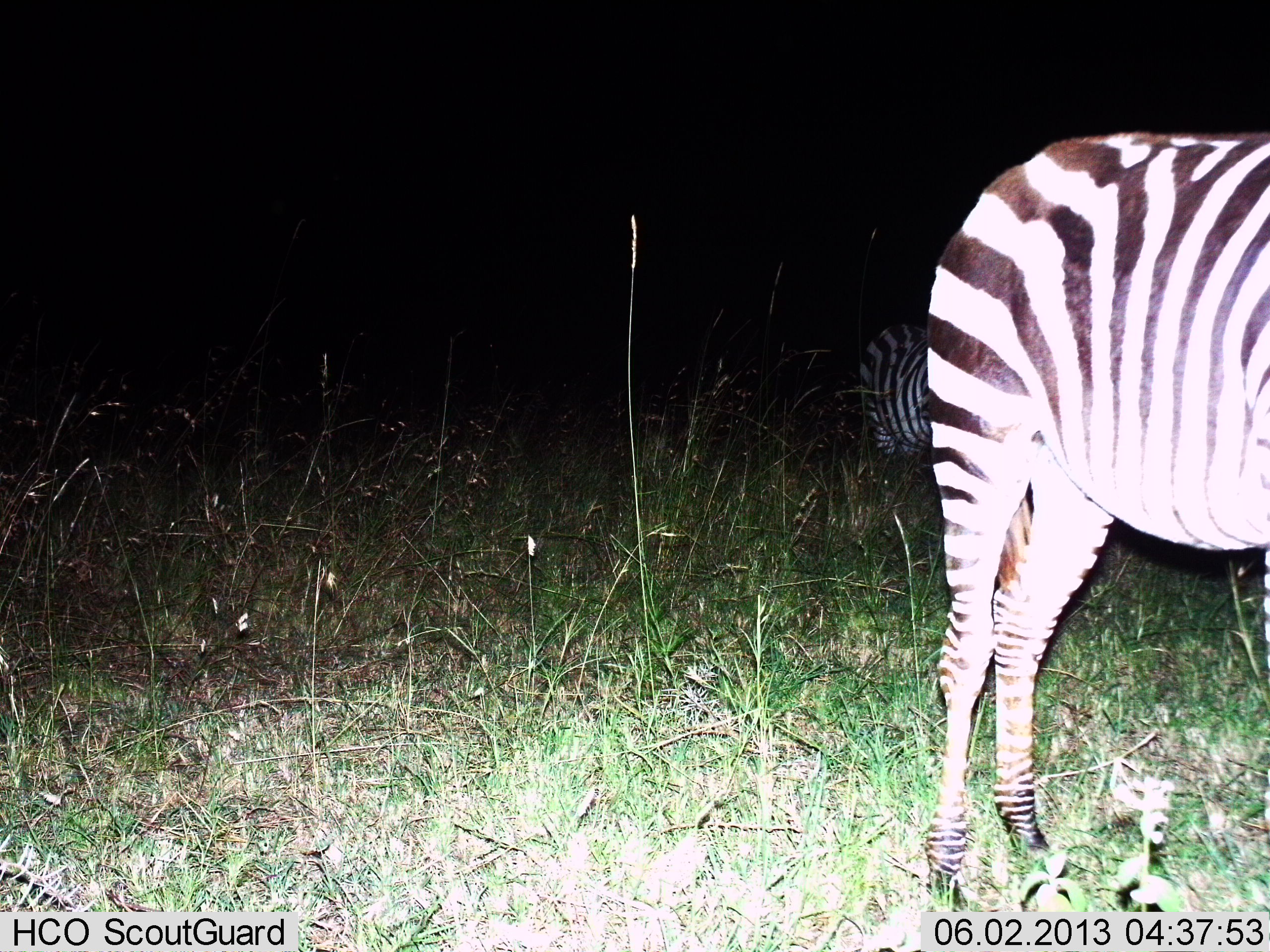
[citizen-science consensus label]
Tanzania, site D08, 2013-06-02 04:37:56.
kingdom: Animalia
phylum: Chordata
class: Mammalia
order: Perissodactyla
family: Equidae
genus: Equus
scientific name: Equus quagga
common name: plains zebra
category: zebra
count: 2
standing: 91%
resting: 3%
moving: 3%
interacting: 0%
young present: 0%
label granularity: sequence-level